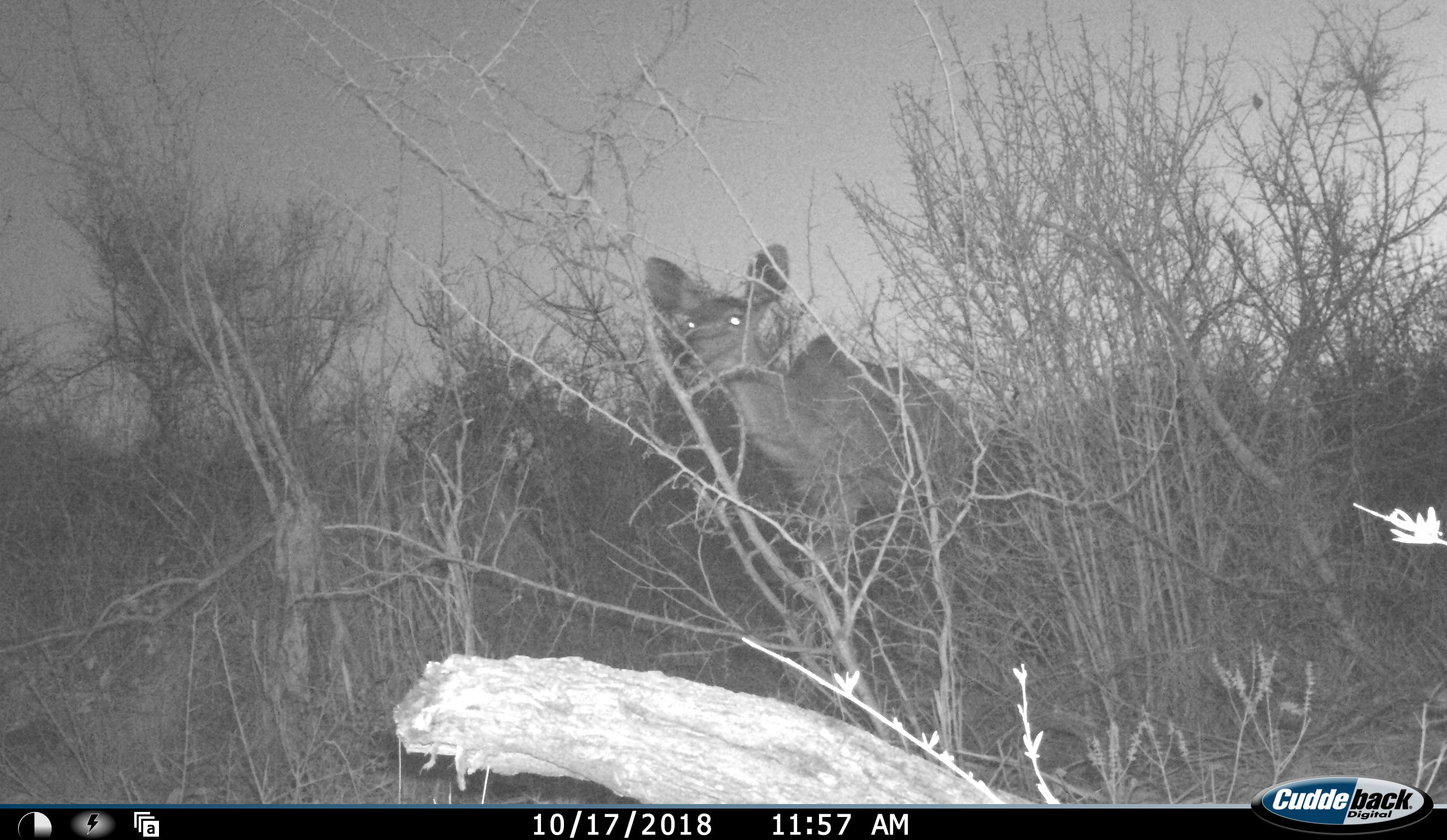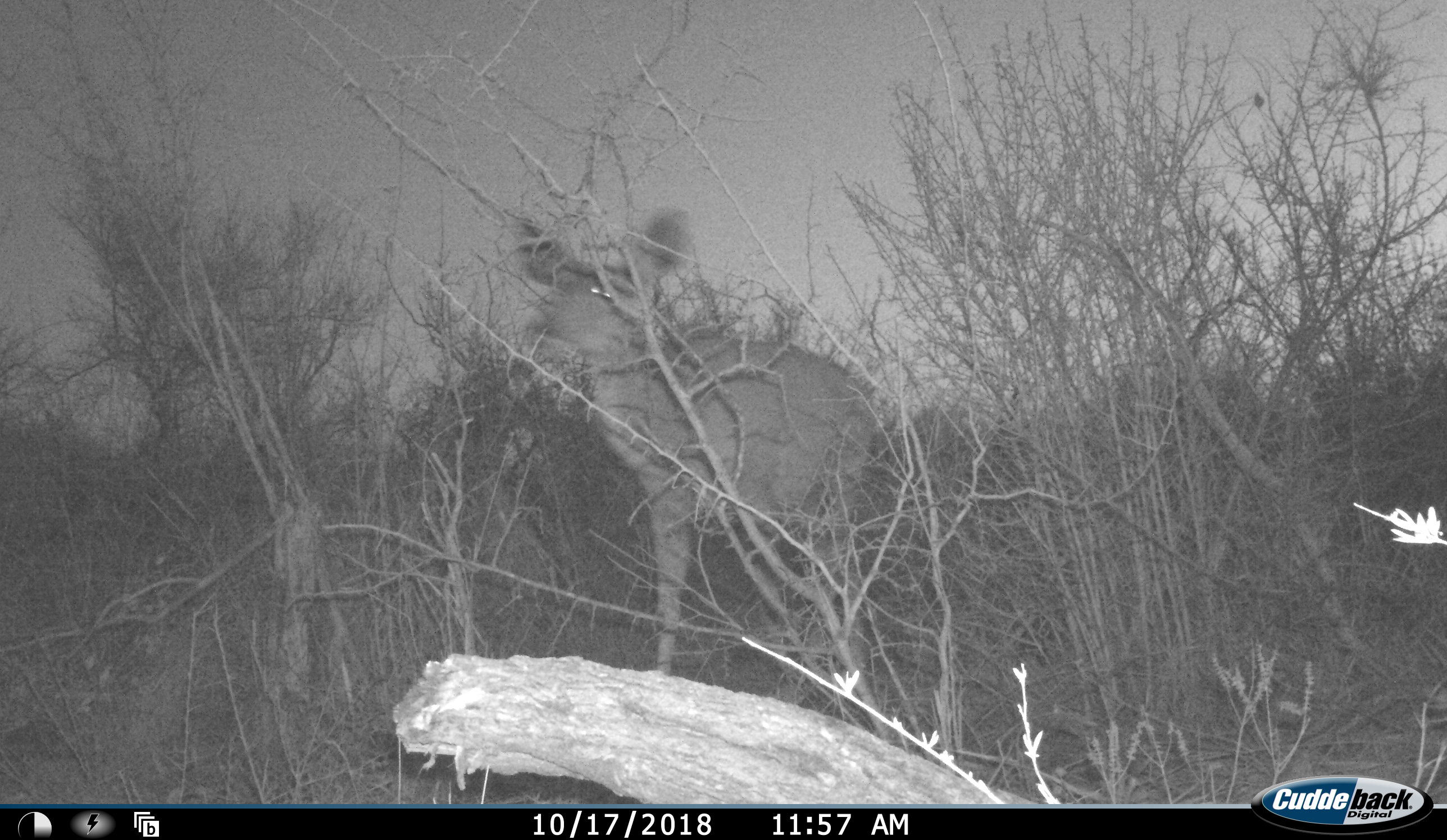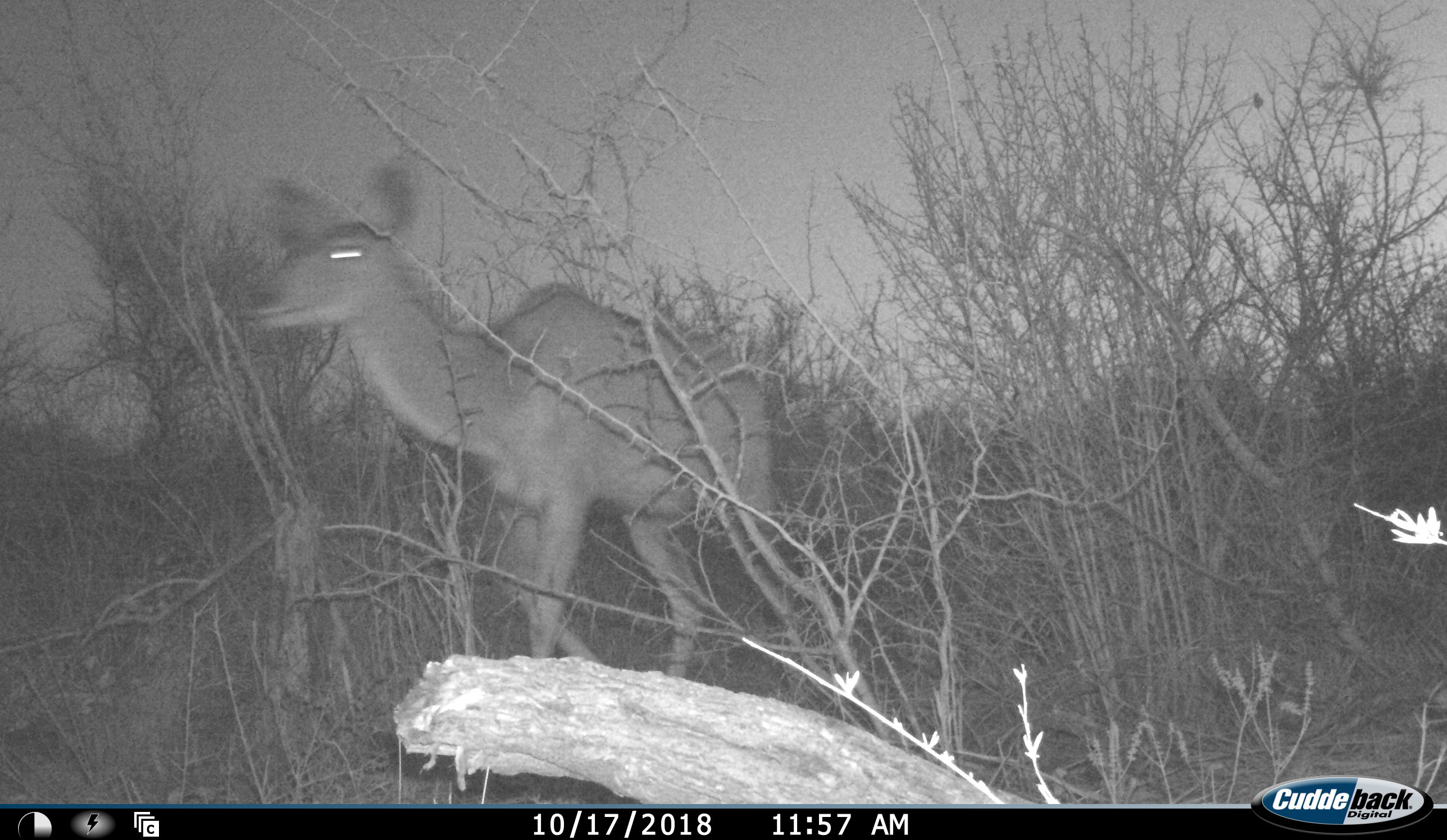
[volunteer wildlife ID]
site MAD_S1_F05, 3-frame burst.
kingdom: Animalia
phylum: Chordata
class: Mammalia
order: Artiodactyla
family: Bovidae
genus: Aepyceros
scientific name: Aepyceros melampus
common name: impala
Impala (Aepyceros melampus), count 1. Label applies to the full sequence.